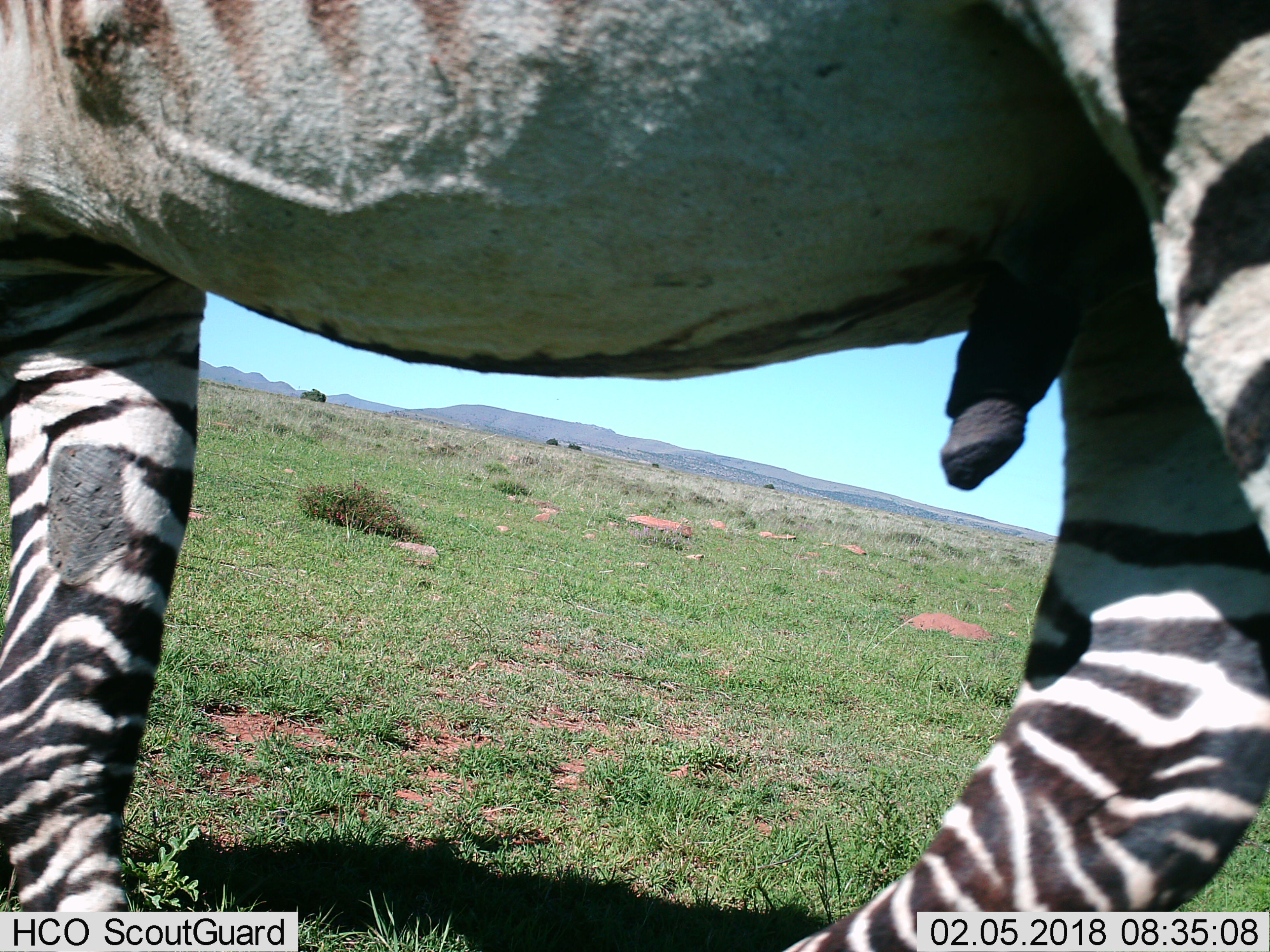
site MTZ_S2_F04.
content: unidentified animal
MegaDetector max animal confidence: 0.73